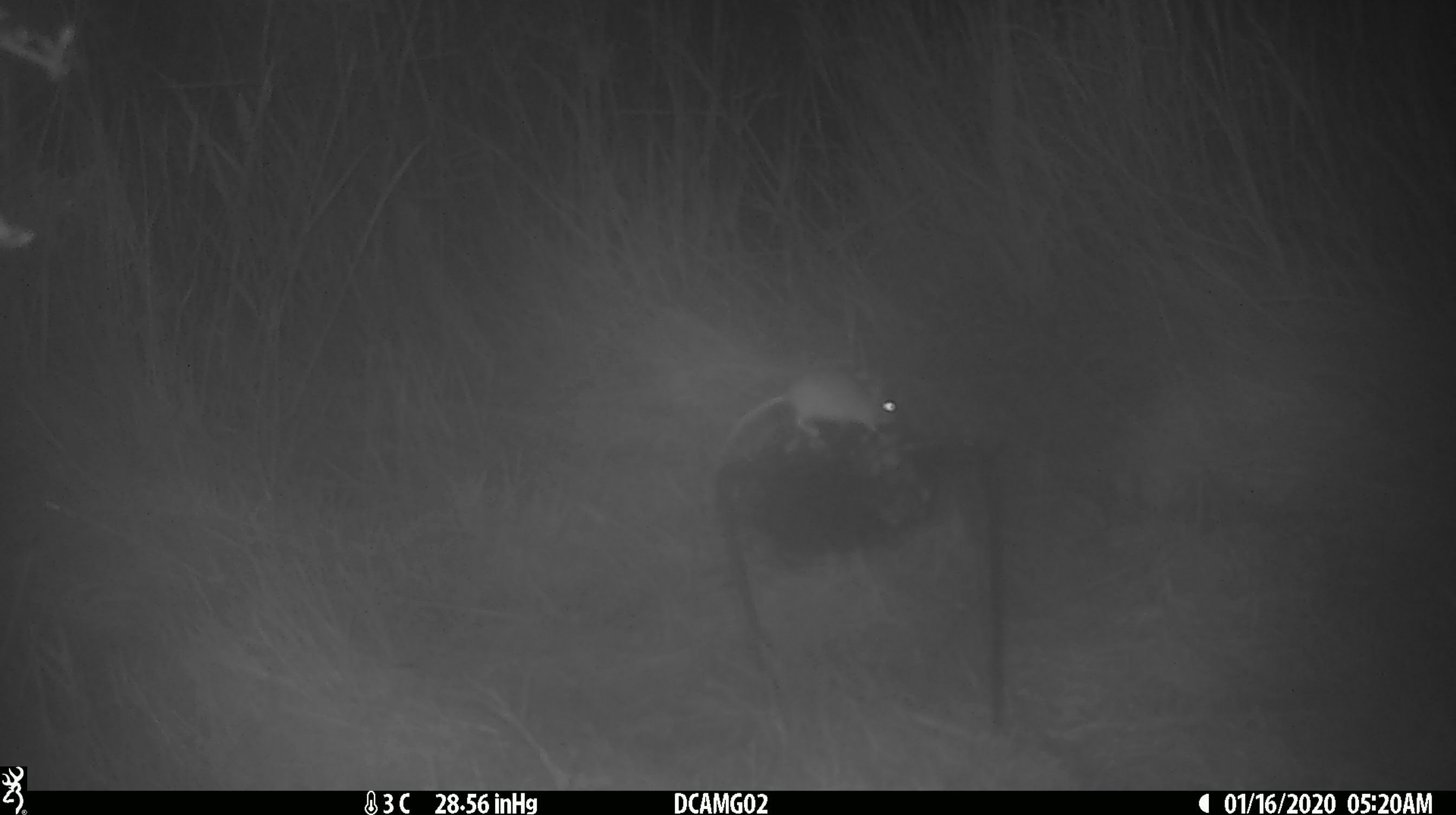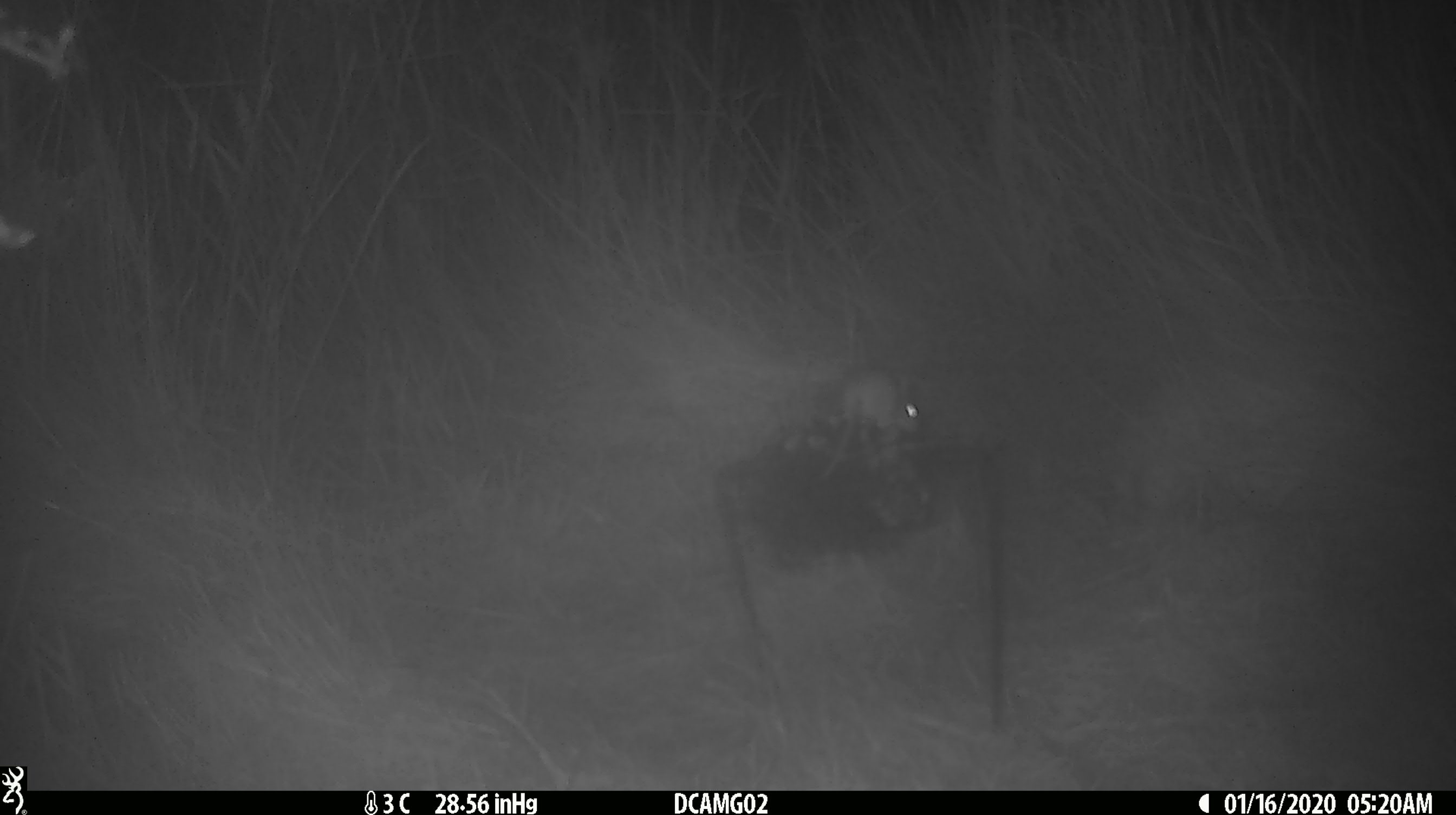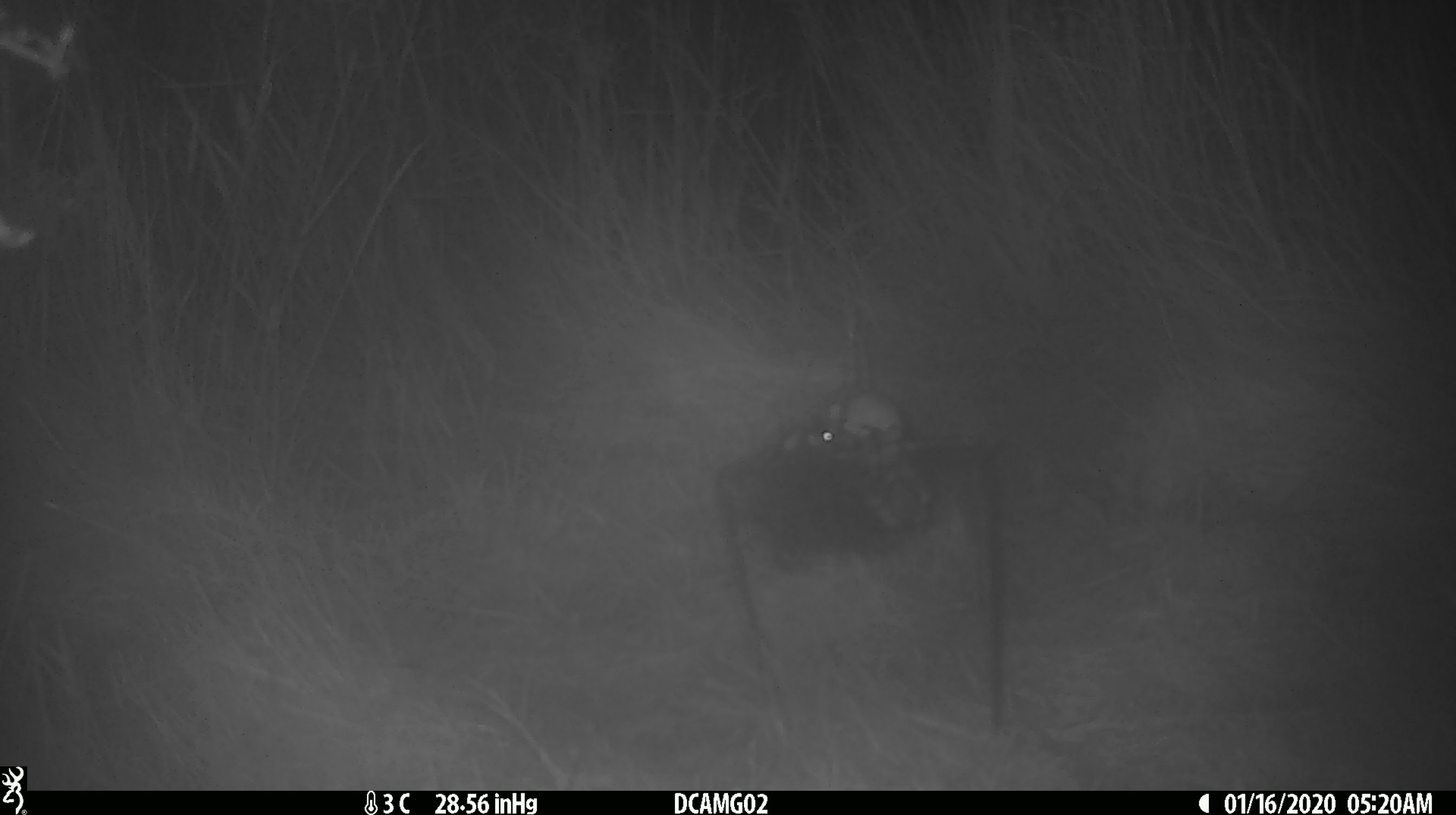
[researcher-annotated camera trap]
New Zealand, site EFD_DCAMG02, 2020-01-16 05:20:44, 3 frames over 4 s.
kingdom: Animalia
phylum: Chordata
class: Mammalia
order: Rodentia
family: Muridae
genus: Mus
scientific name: Mus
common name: mouse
Mouse (Mus).